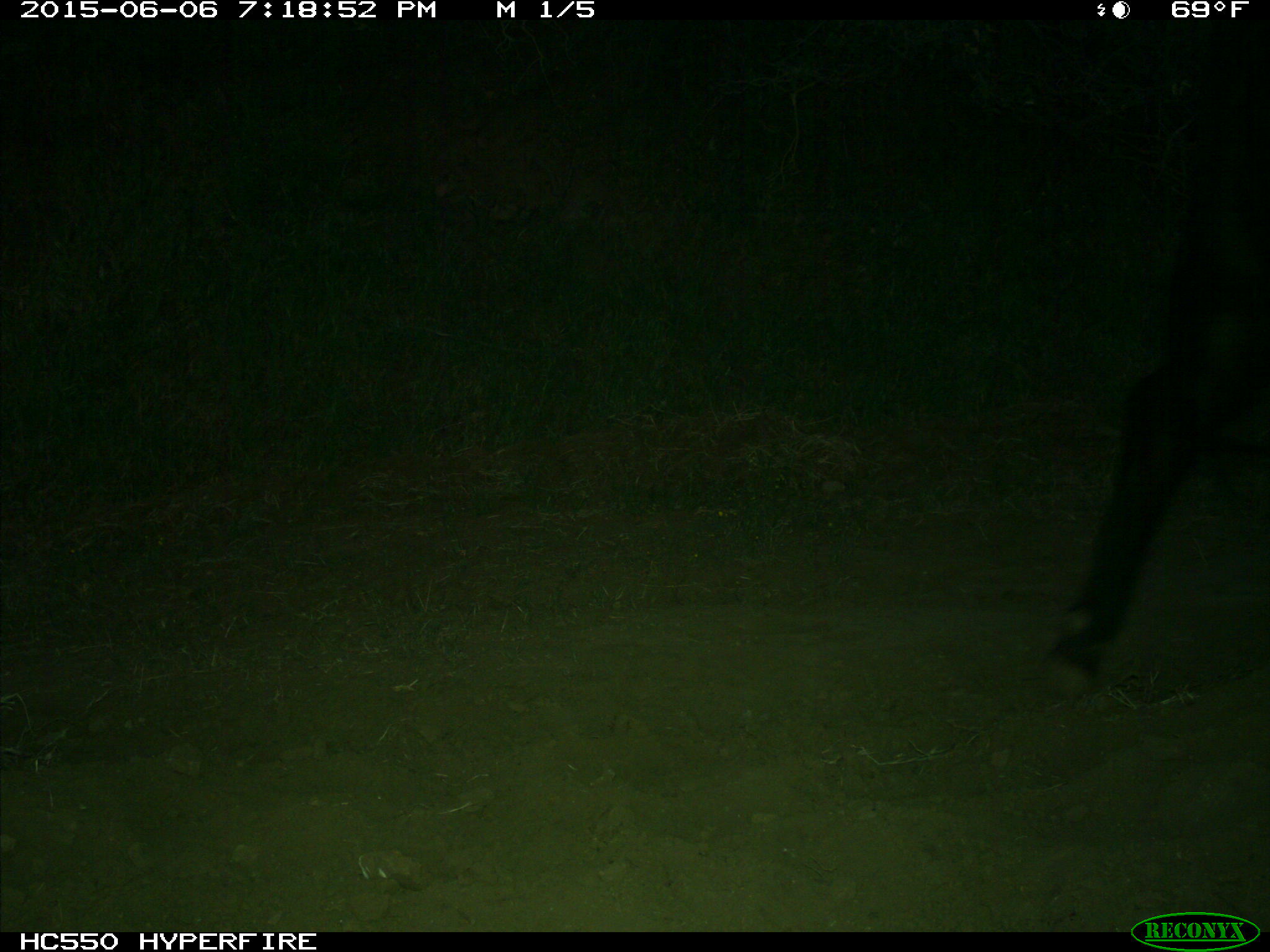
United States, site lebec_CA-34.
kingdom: Animalia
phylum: Chordata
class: Mammalia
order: Artiodactyla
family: Bovidae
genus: Bos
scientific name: Bos taurus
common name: domestic cow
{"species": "Bos taurus (domestic cow)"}